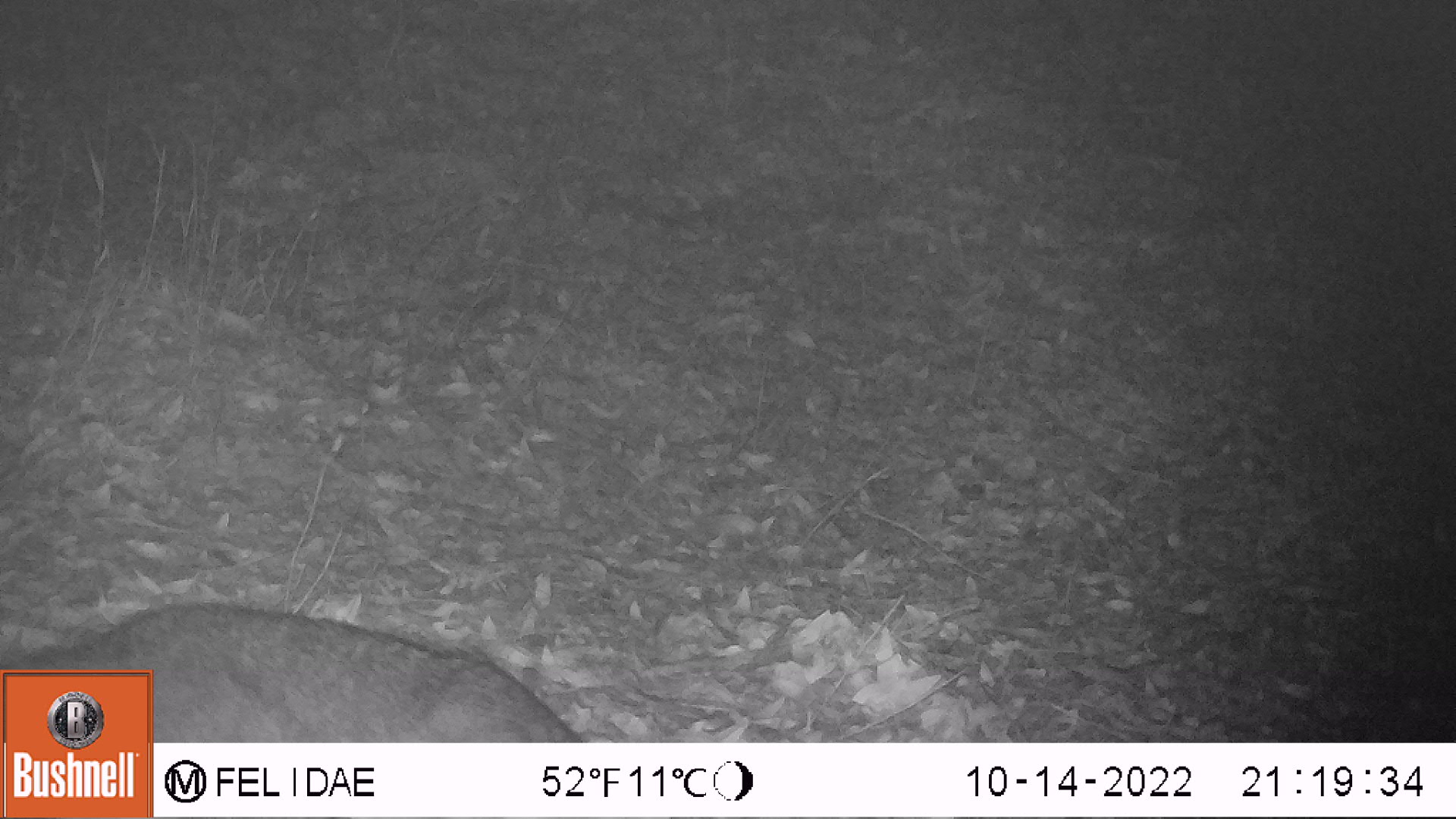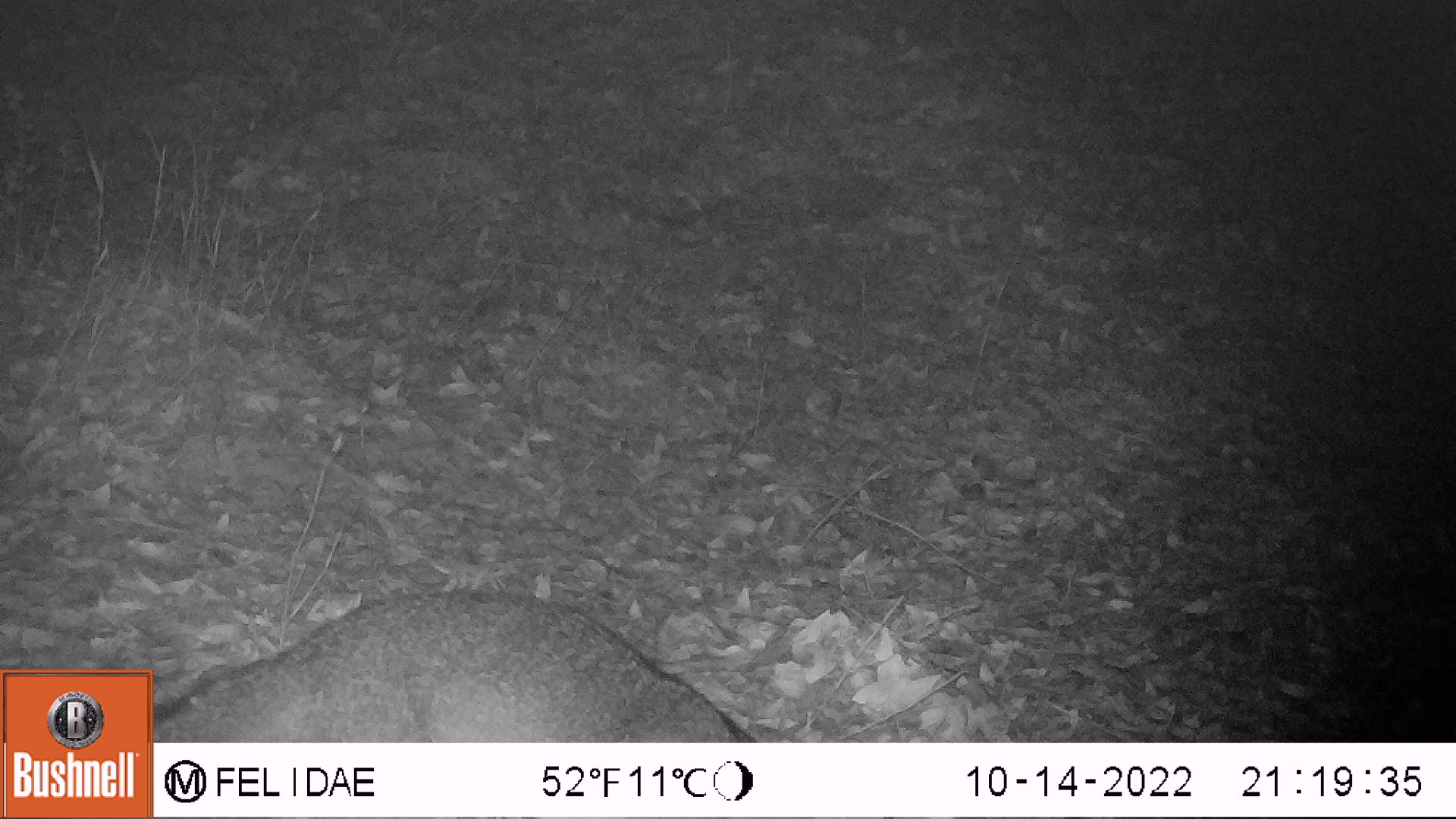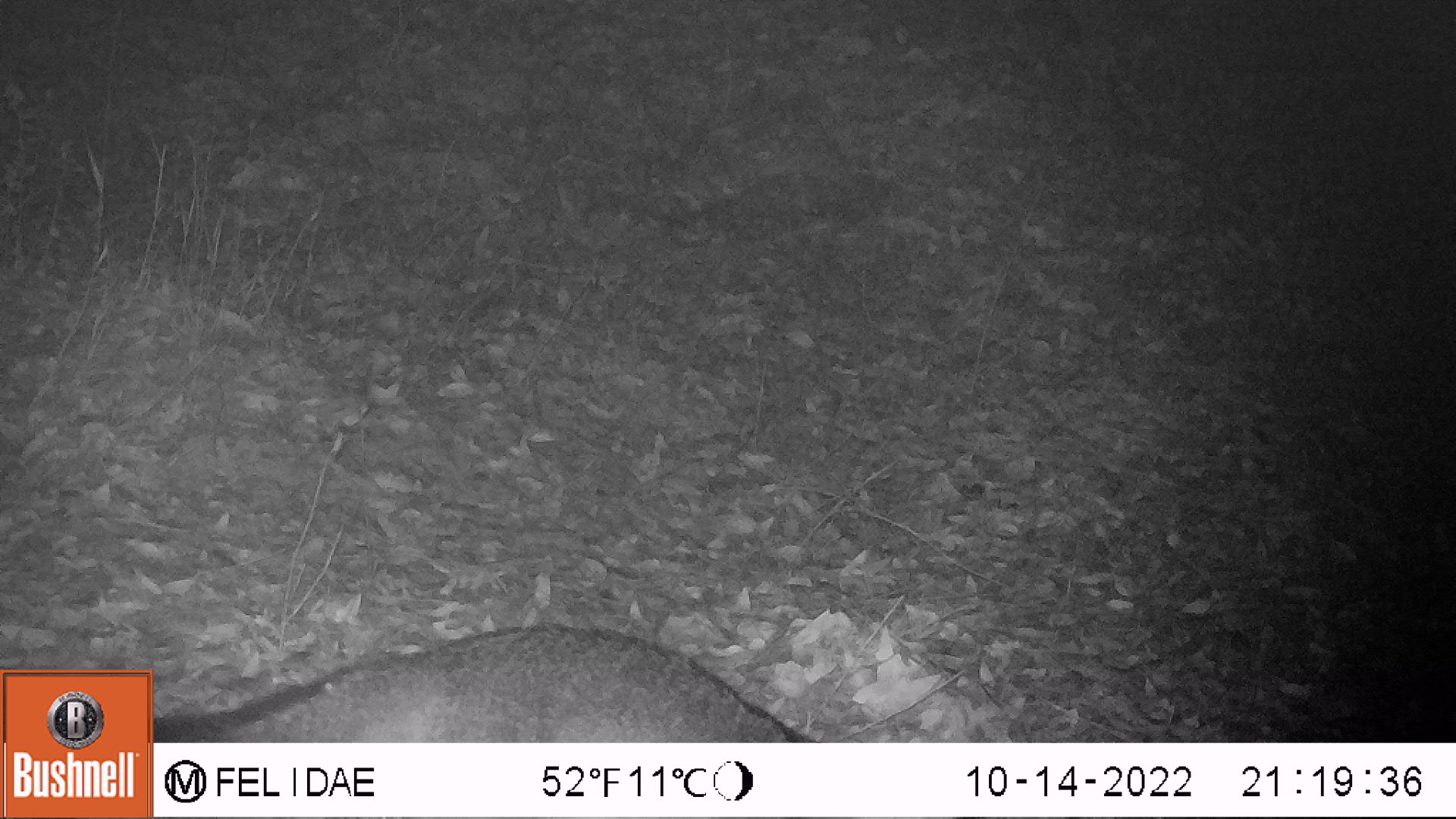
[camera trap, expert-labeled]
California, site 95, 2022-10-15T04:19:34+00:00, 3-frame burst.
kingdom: Animalia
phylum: Chordata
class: Mammalia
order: Carnivora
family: Canidae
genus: Urocyon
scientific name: Urocyon cinereoargenteus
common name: gray fox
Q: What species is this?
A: Gray fox (Urocyon cinereoargenteus).